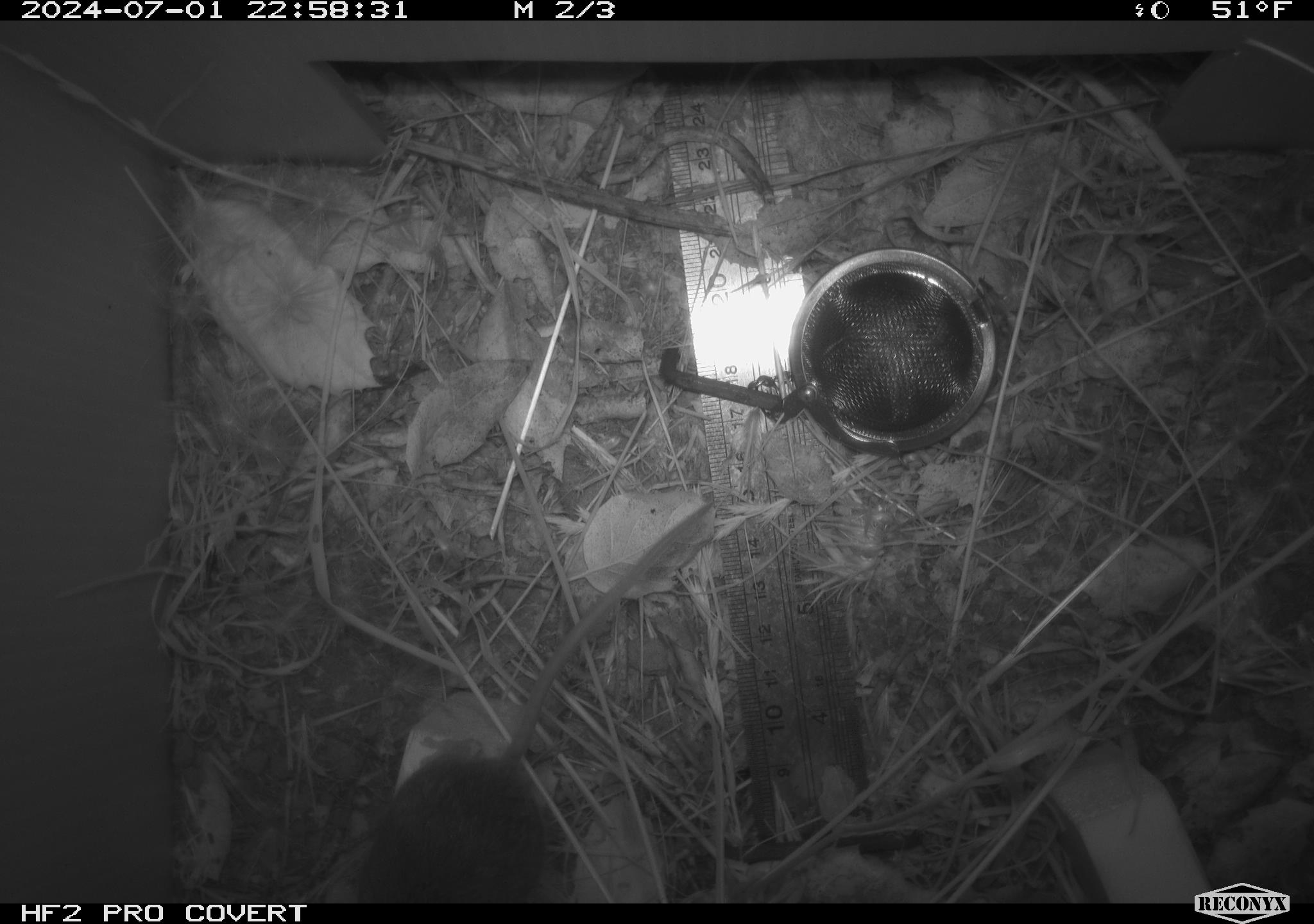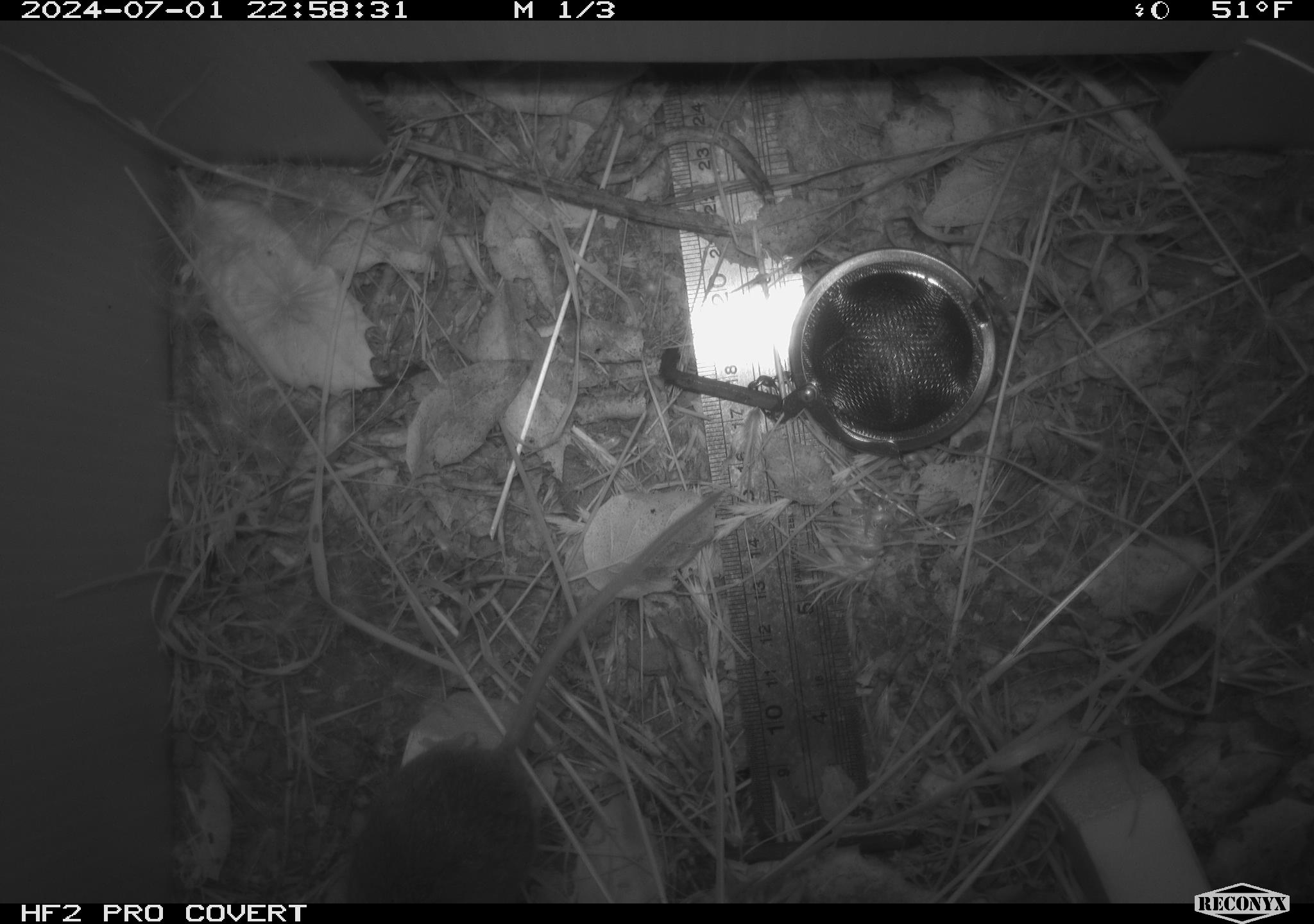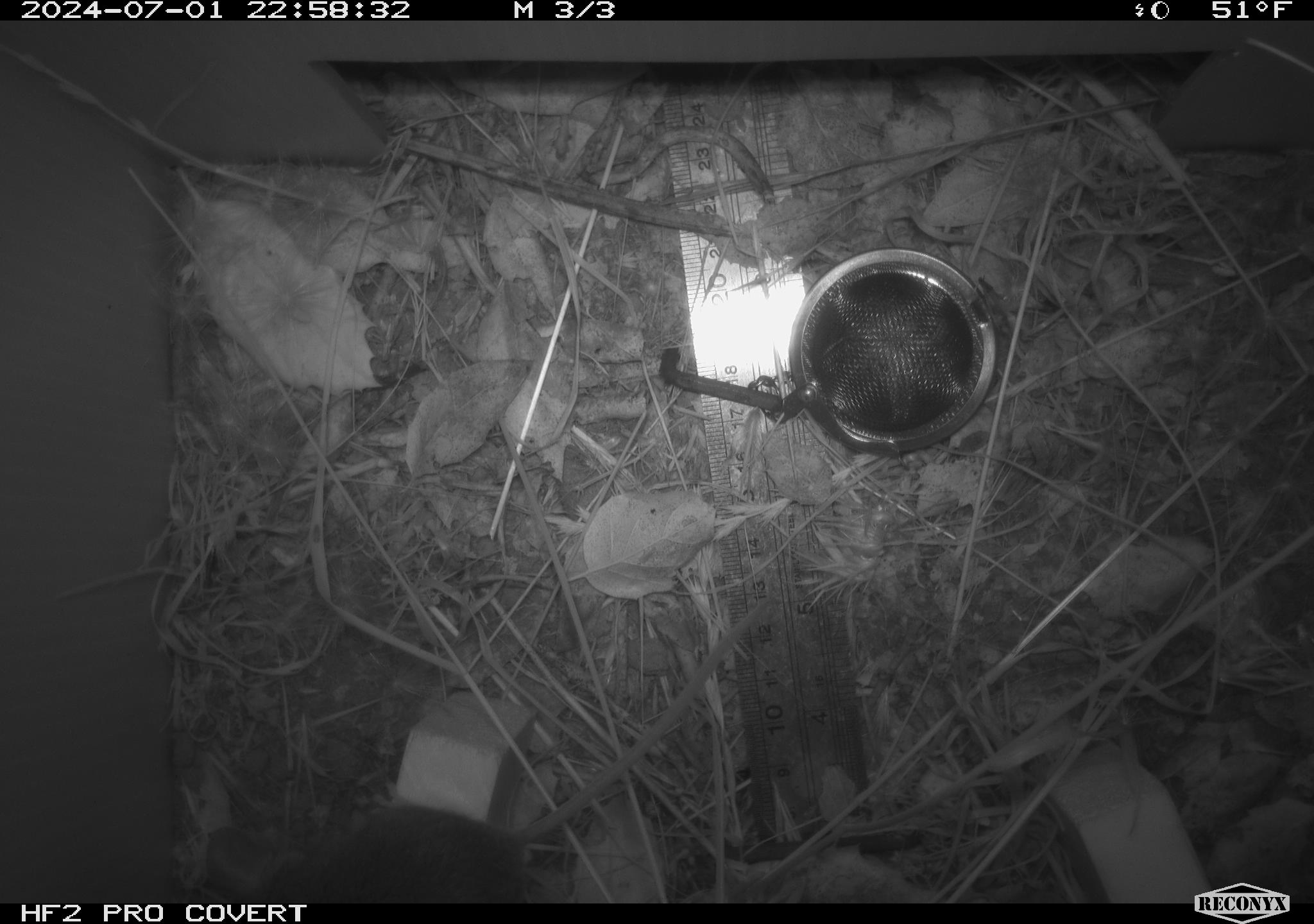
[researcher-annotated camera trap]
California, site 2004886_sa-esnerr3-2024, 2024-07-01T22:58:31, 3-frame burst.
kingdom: Animalia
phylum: Chordata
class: Mammalia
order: Rodentia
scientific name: Rodentia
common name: rodent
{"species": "rodent (Rodentia)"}